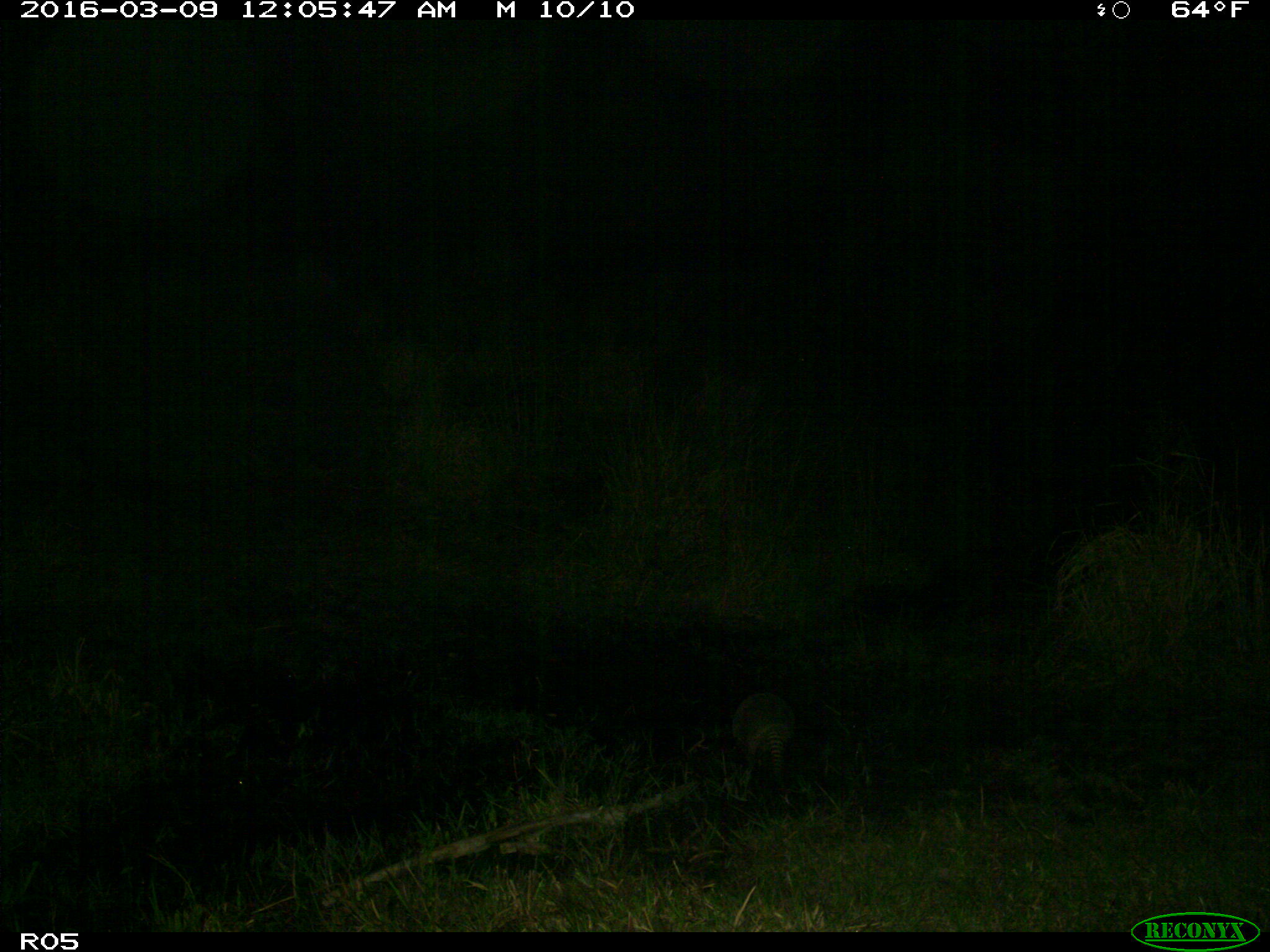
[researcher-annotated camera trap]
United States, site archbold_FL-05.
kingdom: Animalia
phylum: Chordata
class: Mammalia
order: Cingulata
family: Dasypodidae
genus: Dasypus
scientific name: Dasypus novemcinctus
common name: nine-banded armadillo